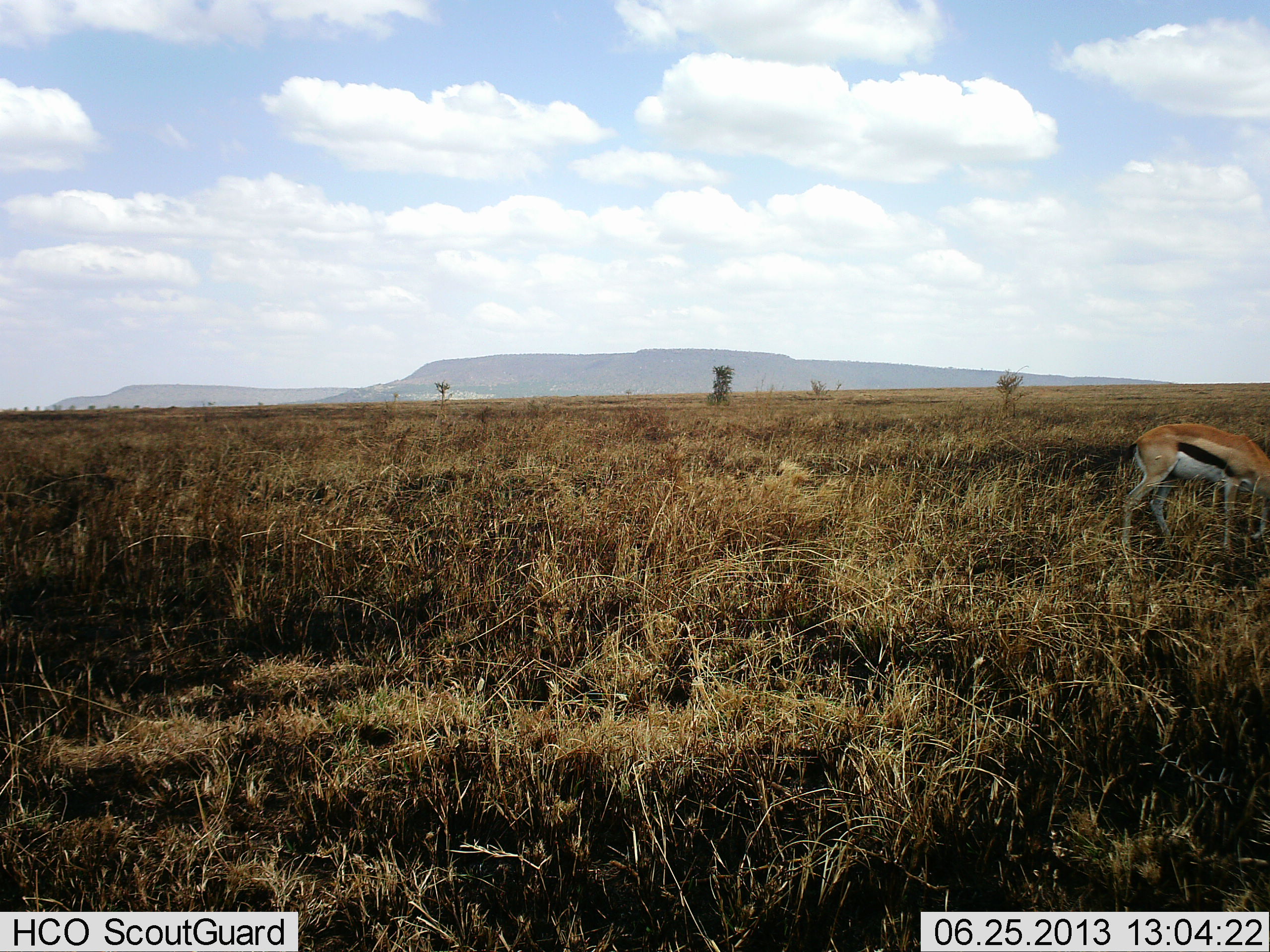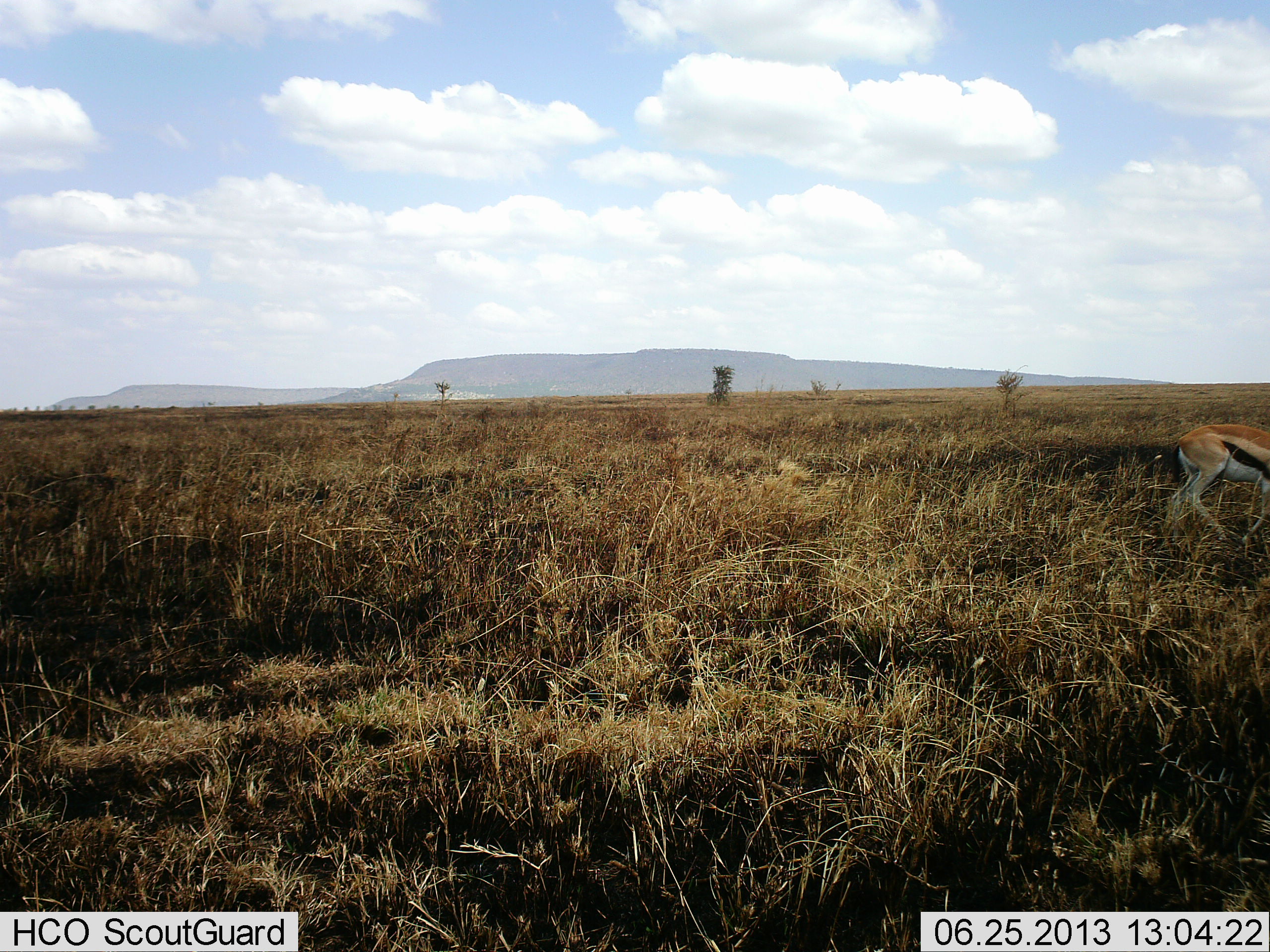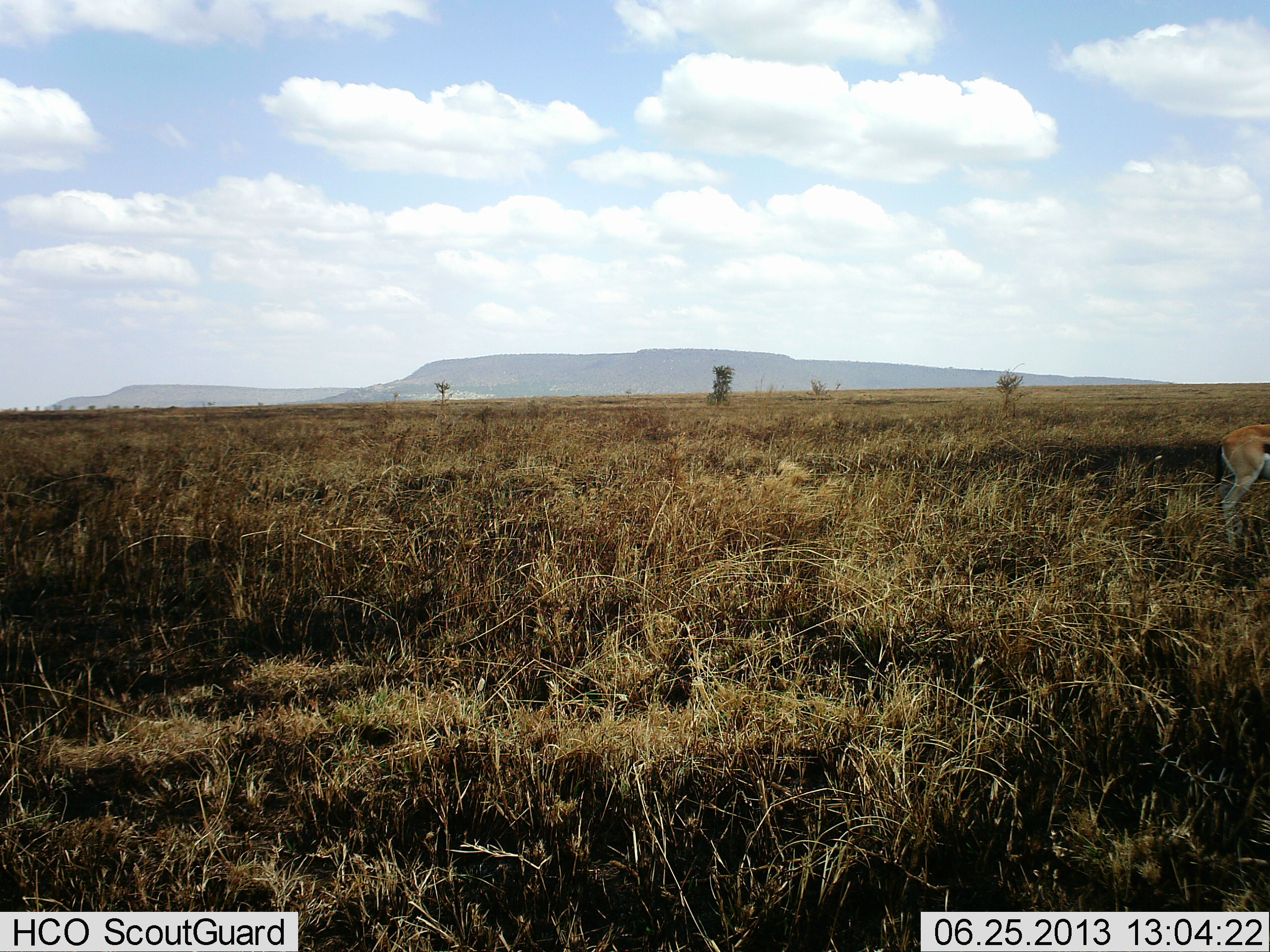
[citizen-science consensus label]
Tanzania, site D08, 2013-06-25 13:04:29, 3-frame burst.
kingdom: Animalia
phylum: Chordata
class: Mammalia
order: Artiodactyla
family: Bovidae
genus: Eudorcas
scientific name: Eudorcas thomsonii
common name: thomson's gazelle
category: gazellethomsons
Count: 1.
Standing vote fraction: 0%.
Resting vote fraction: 0%.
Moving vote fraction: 100%.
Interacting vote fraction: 0%.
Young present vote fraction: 0%.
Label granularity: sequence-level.